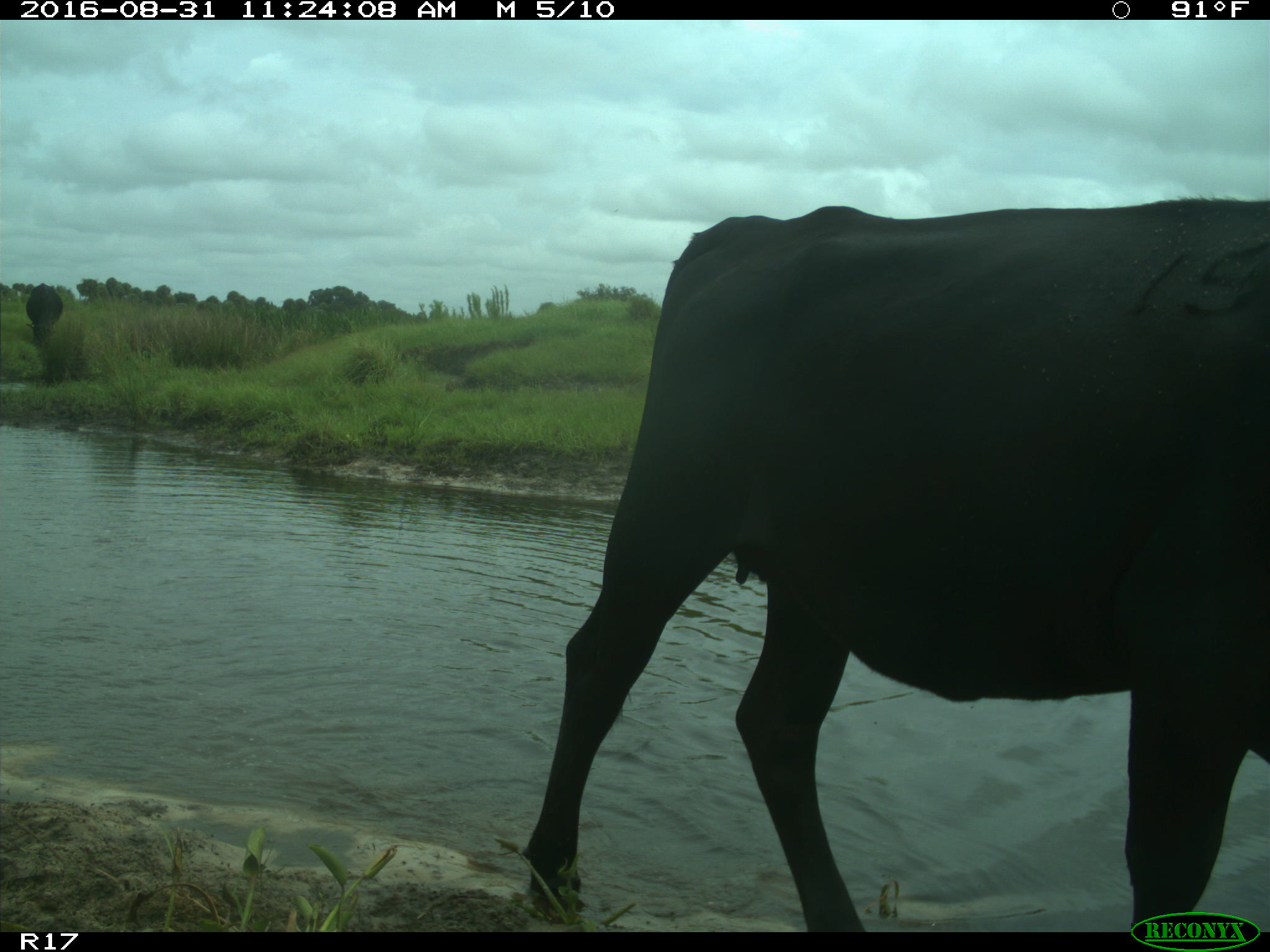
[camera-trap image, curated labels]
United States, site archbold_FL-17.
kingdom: Animalia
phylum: Chordata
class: Mammalia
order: Artiodactyla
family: Bovidae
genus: Bos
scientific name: Bos taurus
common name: domestic cow